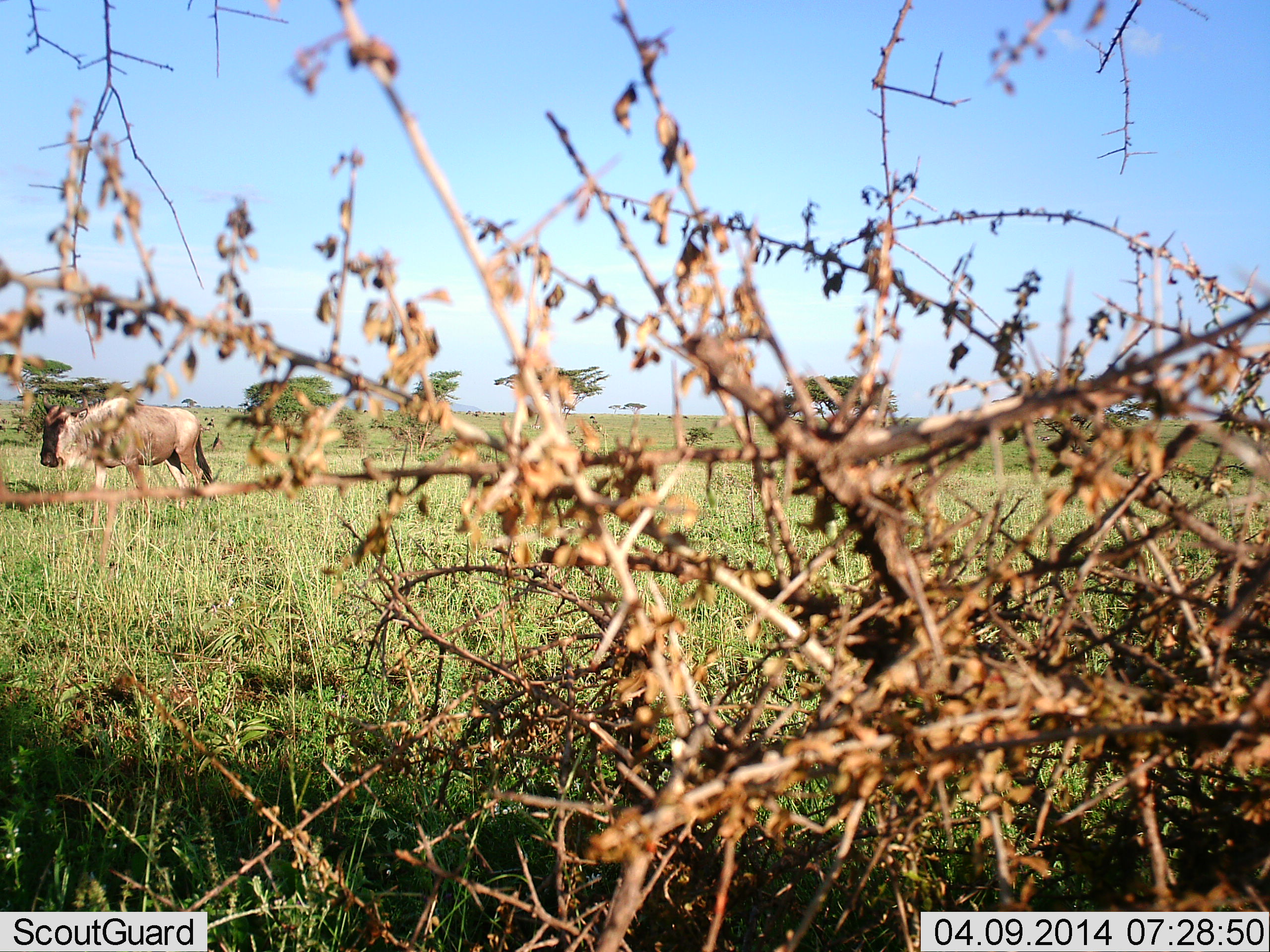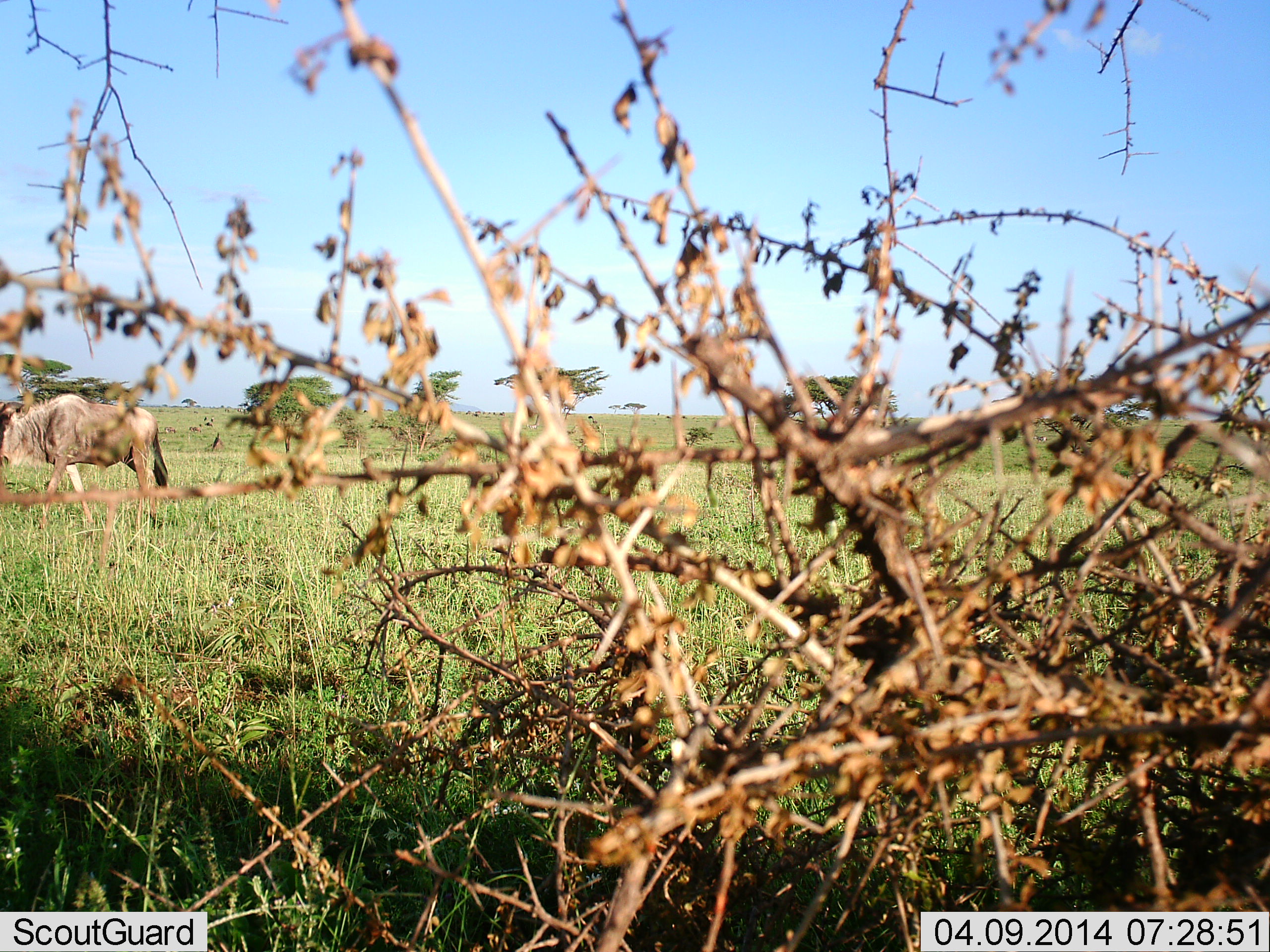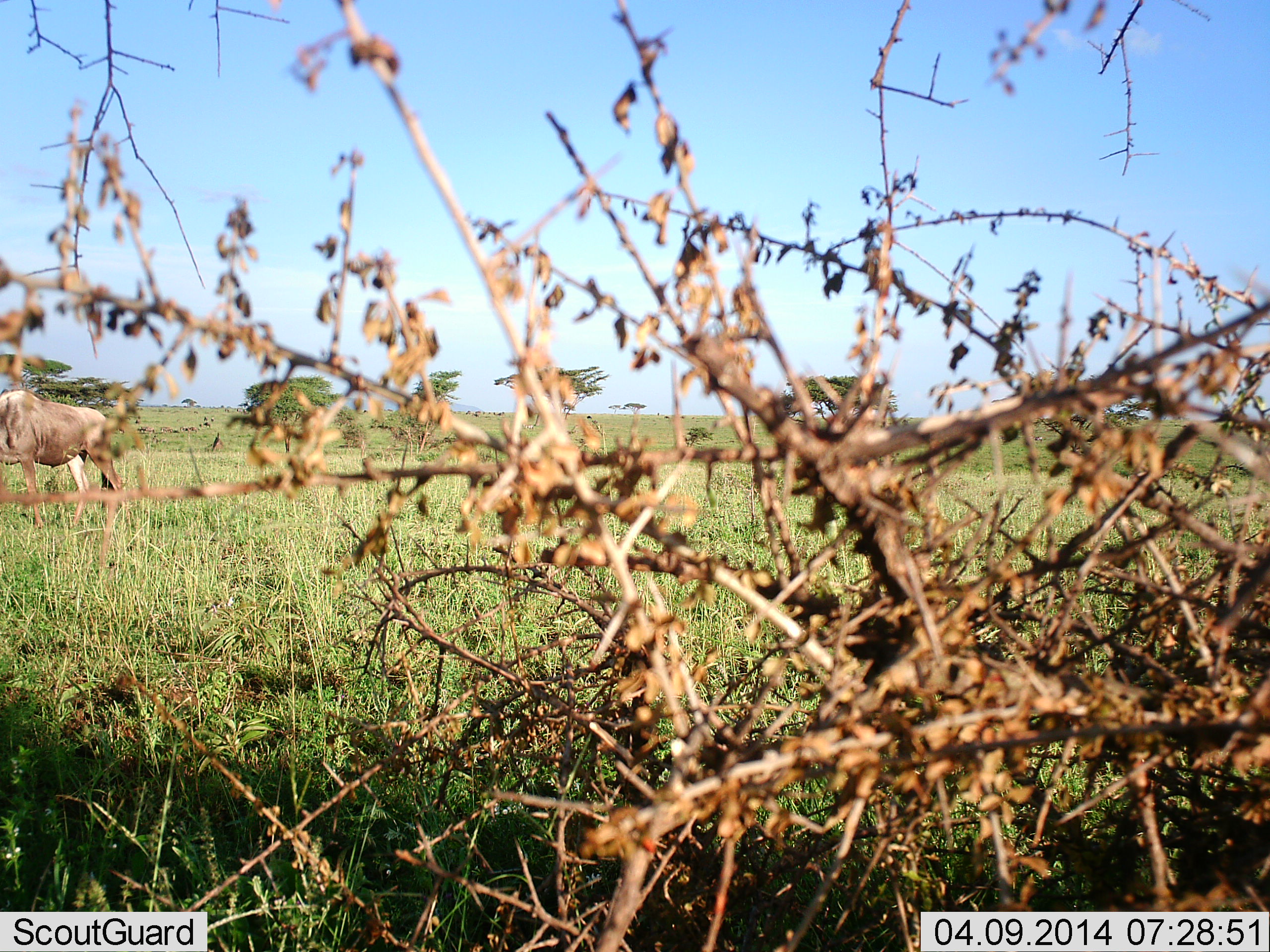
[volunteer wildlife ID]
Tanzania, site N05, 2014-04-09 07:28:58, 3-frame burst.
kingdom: Animalia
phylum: Chordata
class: Mammalia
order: Artiodactyla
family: Bovidae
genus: Connochaetes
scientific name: Connochaetes taurinus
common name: blue wildebeest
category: wildebeest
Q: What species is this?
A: Wildebeest (blue wildebeest) (Connochaetes taurinus).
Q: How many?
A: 1.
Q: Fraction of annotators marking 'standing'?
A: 6%.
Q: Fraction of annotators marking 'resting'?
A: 0%.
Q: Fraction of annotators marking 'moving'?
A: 95%.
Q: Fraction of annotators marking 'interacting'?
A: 0%.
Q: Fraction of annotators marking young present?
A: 0%.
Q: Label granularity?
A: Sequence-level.